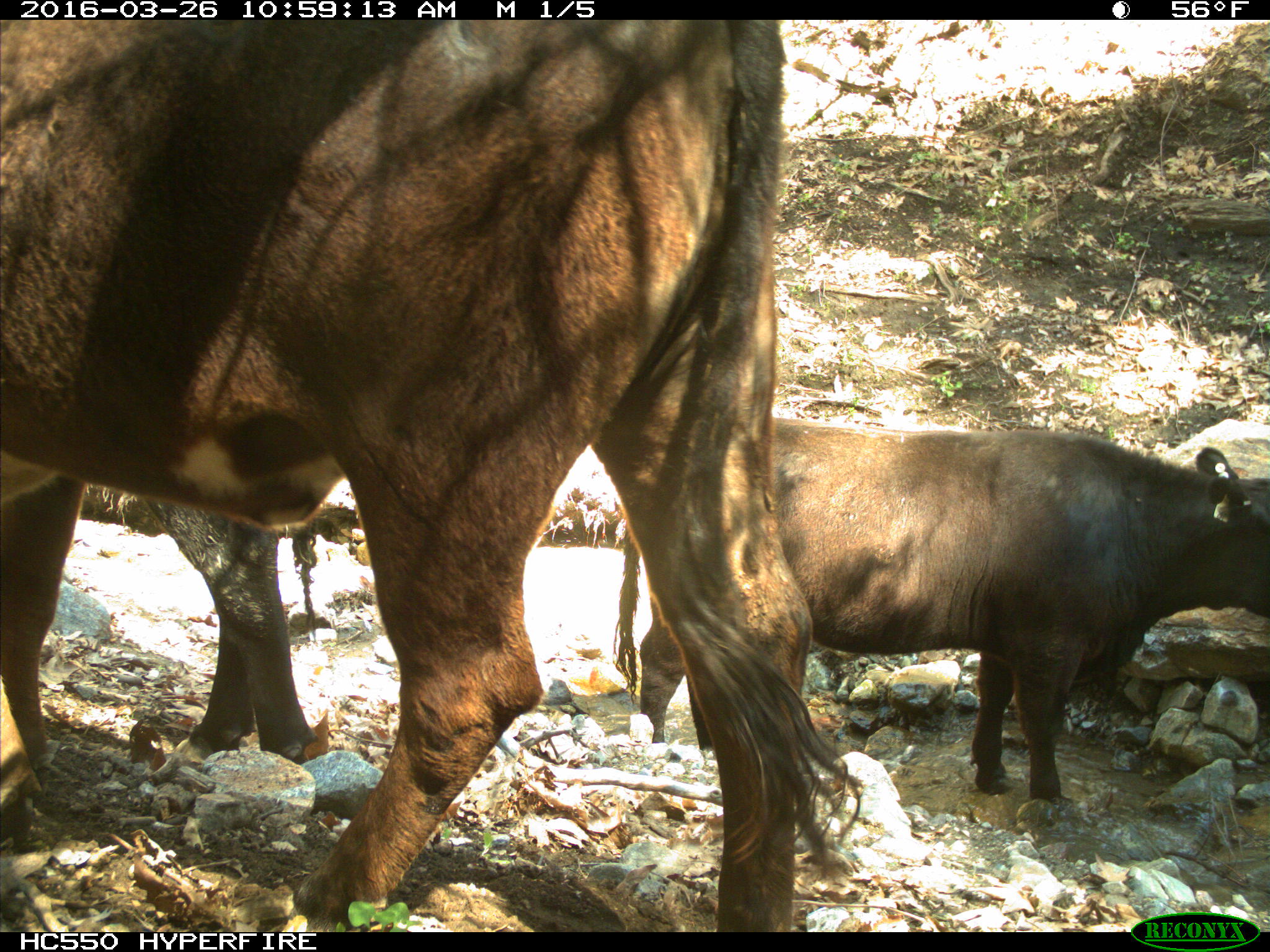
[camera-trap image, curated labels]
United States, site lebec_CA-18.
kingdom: Animalia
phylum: Chordata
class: Mammalia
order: Artiodactyla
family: Bovidae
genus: Bos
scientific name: Bos taurus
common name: domestic cow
Bos taurus (domestic cow).